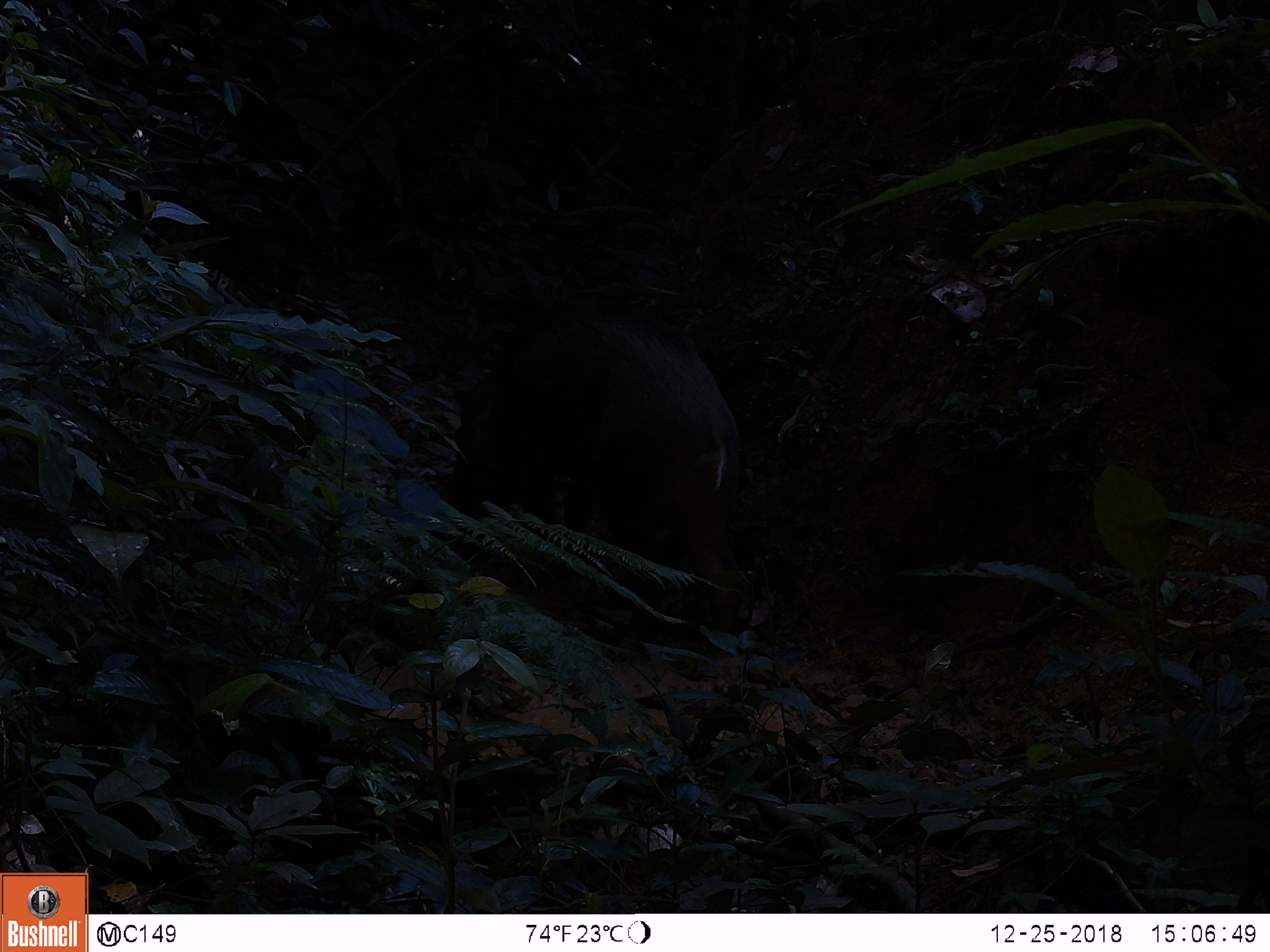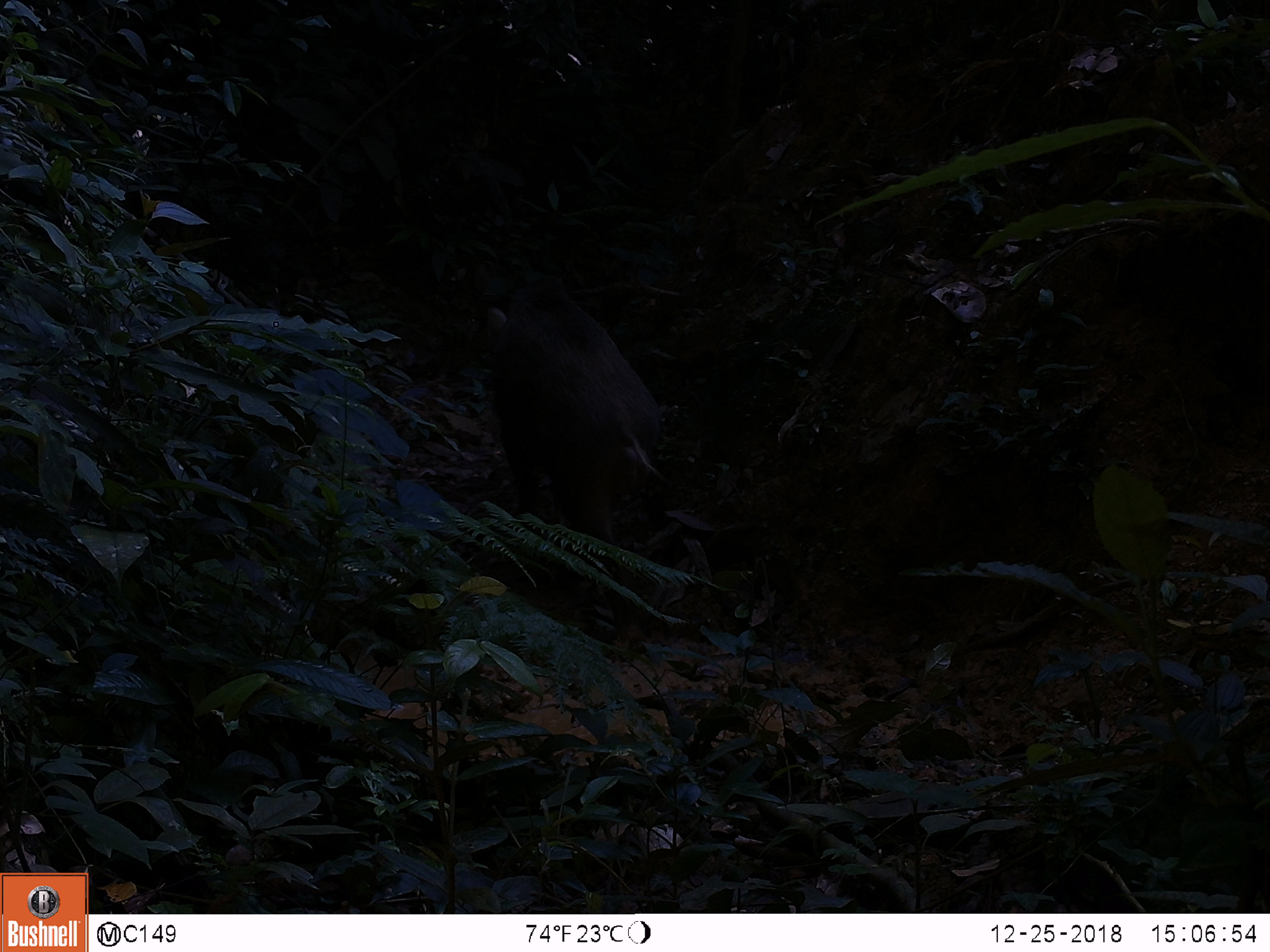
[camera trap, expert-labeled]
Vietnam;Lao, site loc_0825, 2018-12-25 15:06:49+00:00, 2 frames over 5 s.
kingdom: Animalia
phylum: Chordata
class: Mammalia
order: Artiodactyla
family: Suidae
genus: Sus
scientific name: Sus scrofa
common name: eurasian wild pig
Eurasian wild pig (Sus scrofa). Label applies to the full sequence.